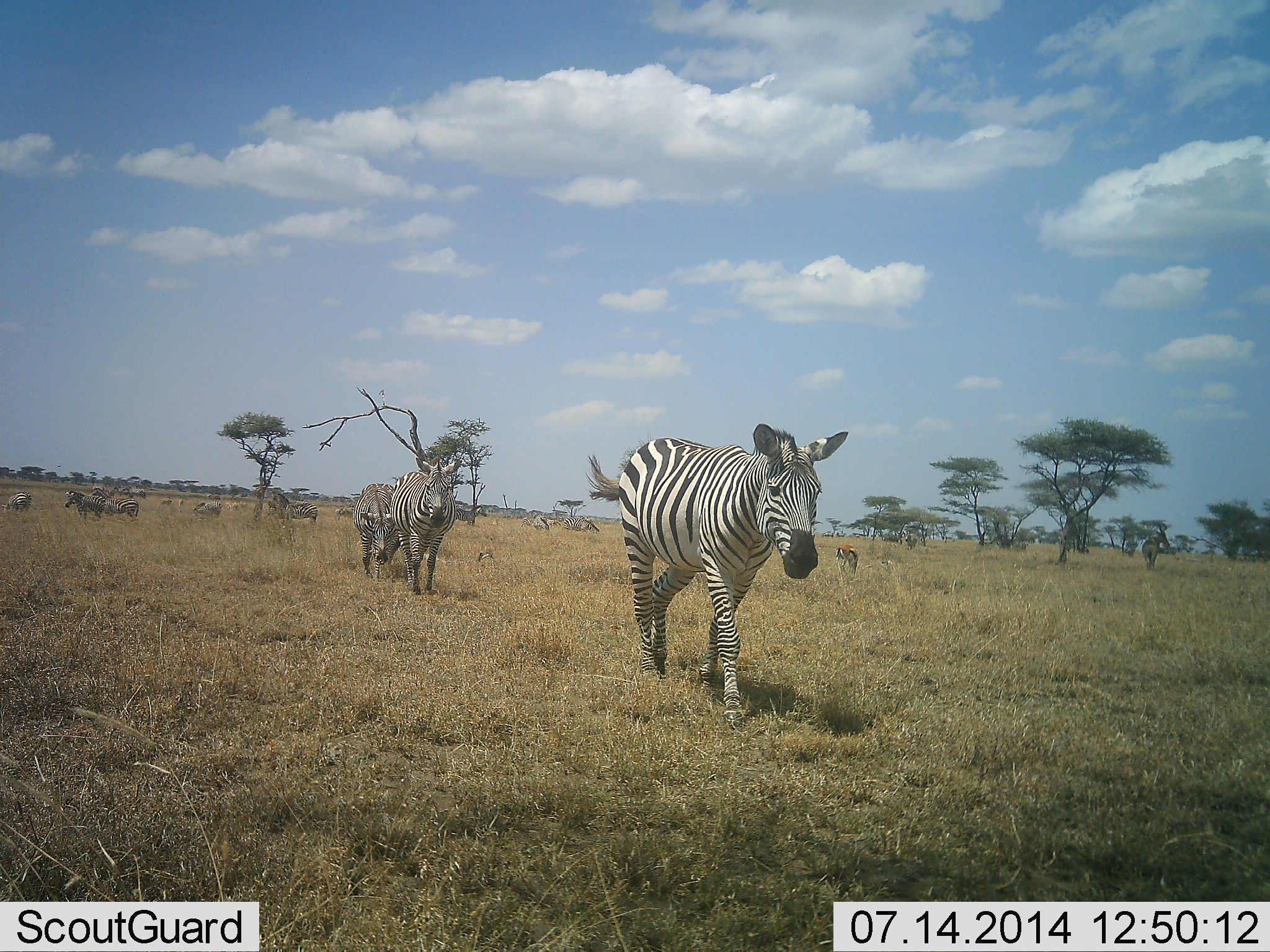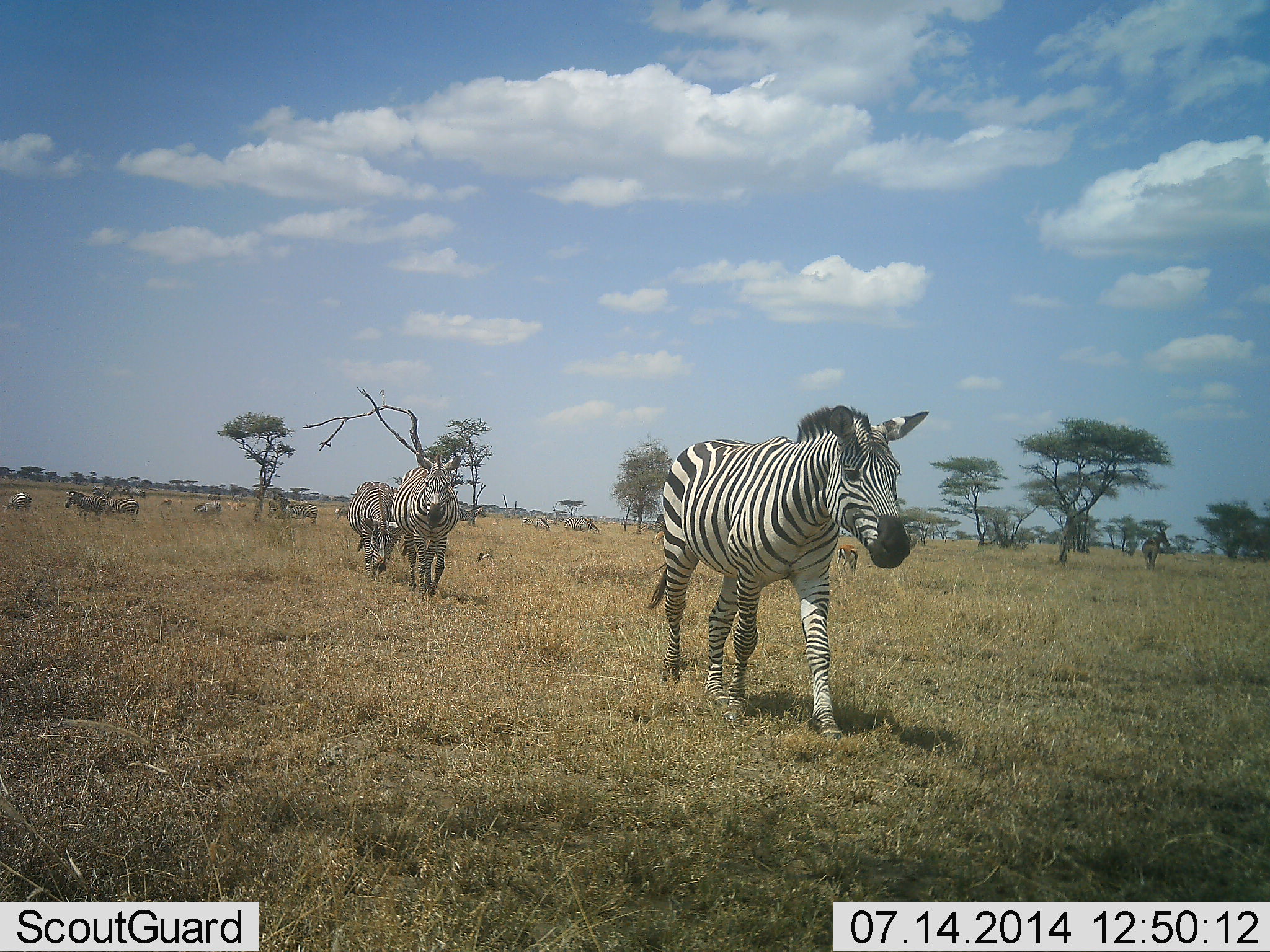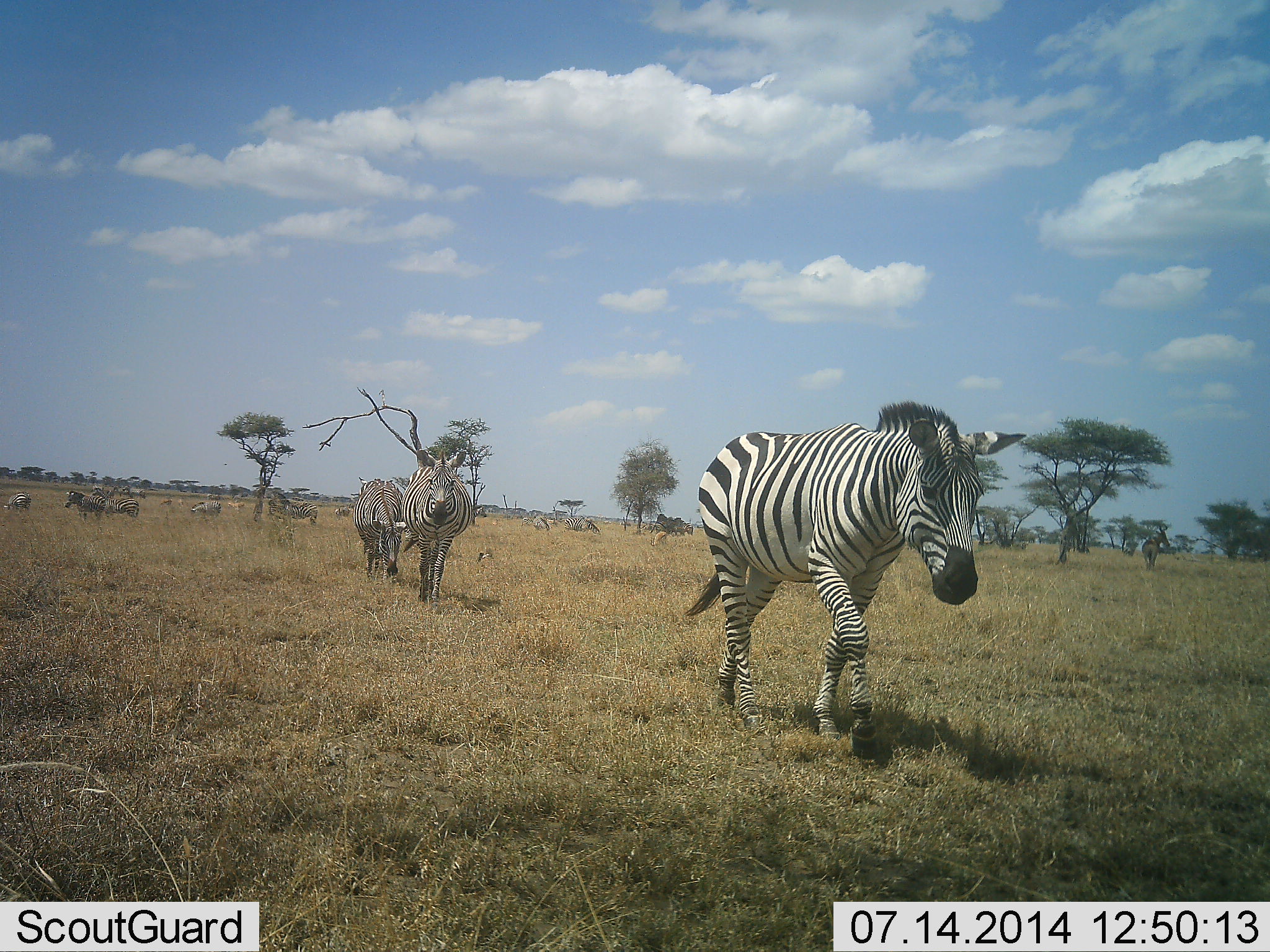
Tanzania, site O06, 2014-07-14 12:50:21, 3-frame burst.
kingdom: Animalia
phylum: Chordata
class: Mammalia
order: Perissodactyla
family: Equidae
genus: Equus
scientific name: Equus quagga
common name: plains zebra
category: zebra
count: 11-50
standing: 58%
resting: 8%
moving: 100%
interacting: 0%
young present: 0%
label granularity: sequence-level